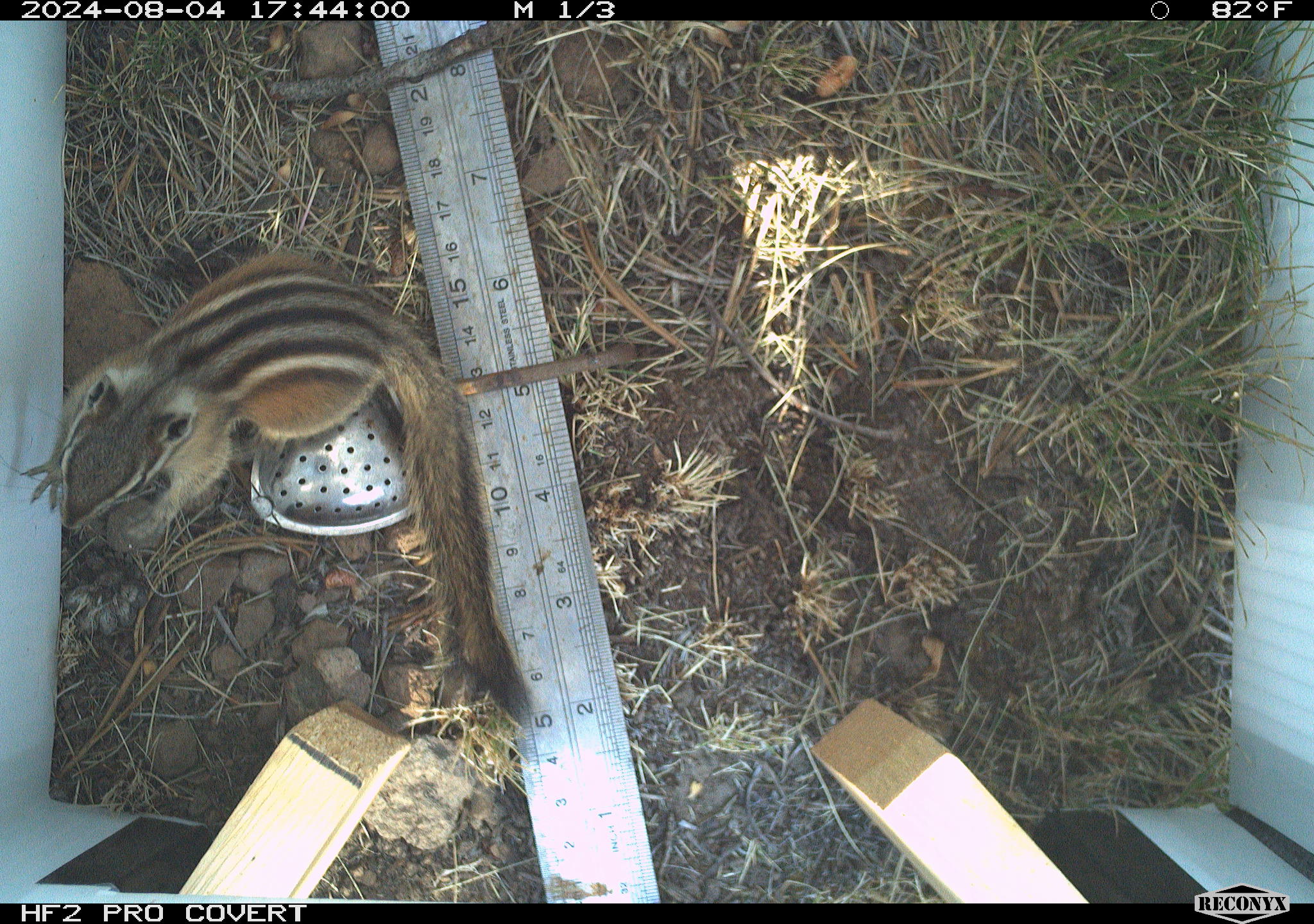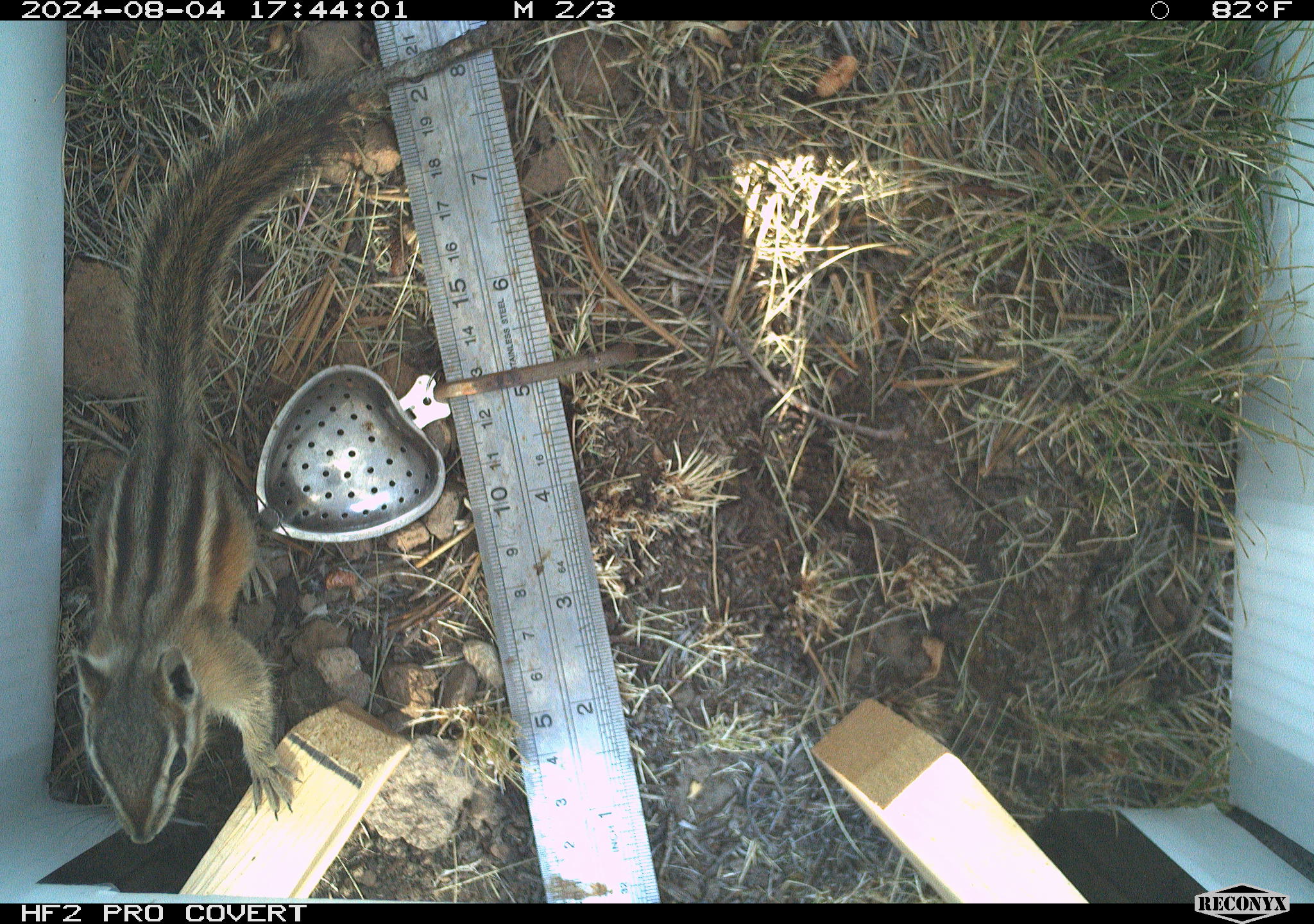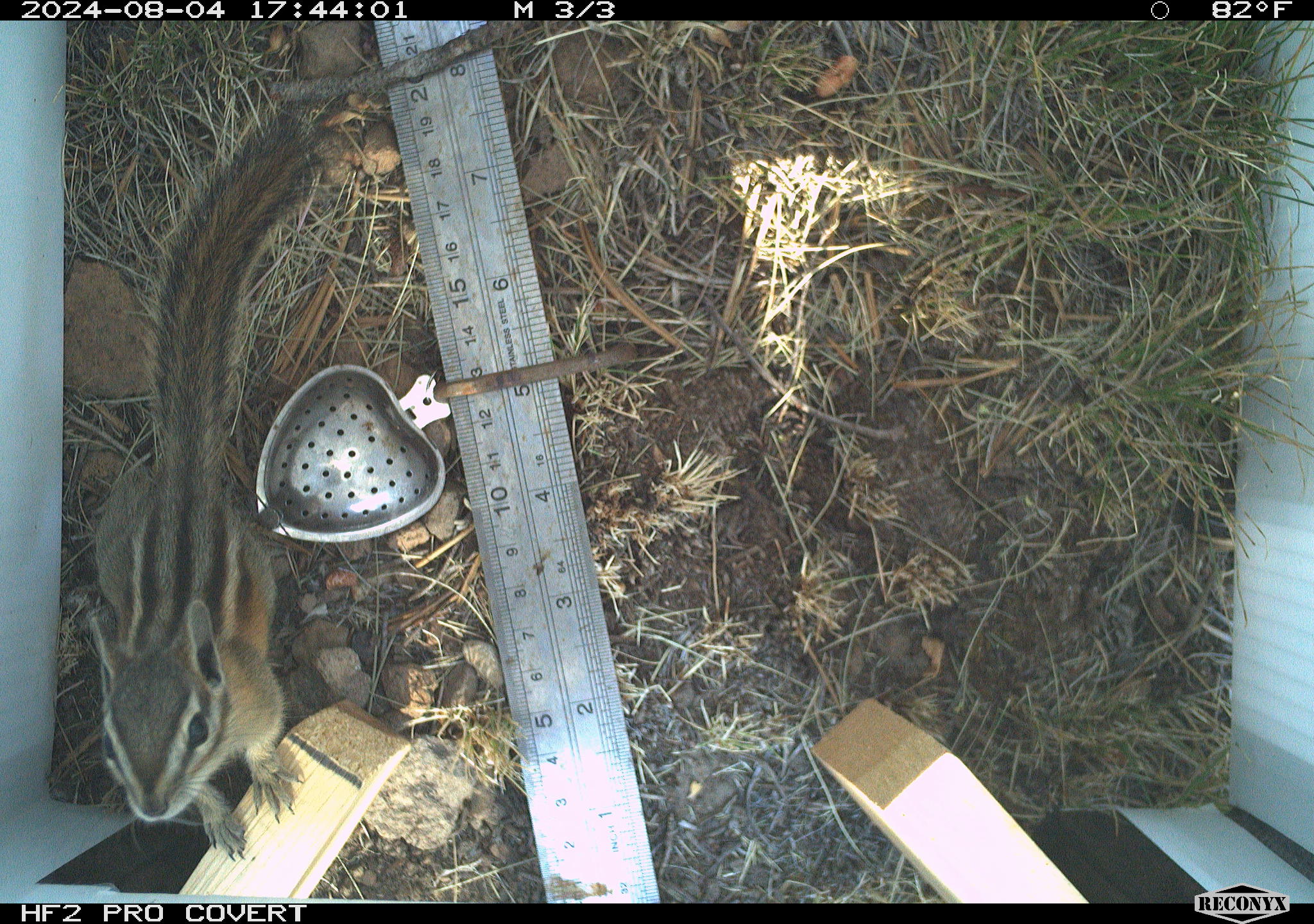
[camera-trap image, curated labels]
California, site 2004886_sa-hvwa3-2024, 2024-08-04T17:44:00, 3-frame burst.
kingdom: Animalia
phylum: Chordata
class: Mammalia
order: Rodentia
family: Sciuridae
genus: Neotamias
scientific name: Neotamias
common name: western chipmunks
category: neotamias species